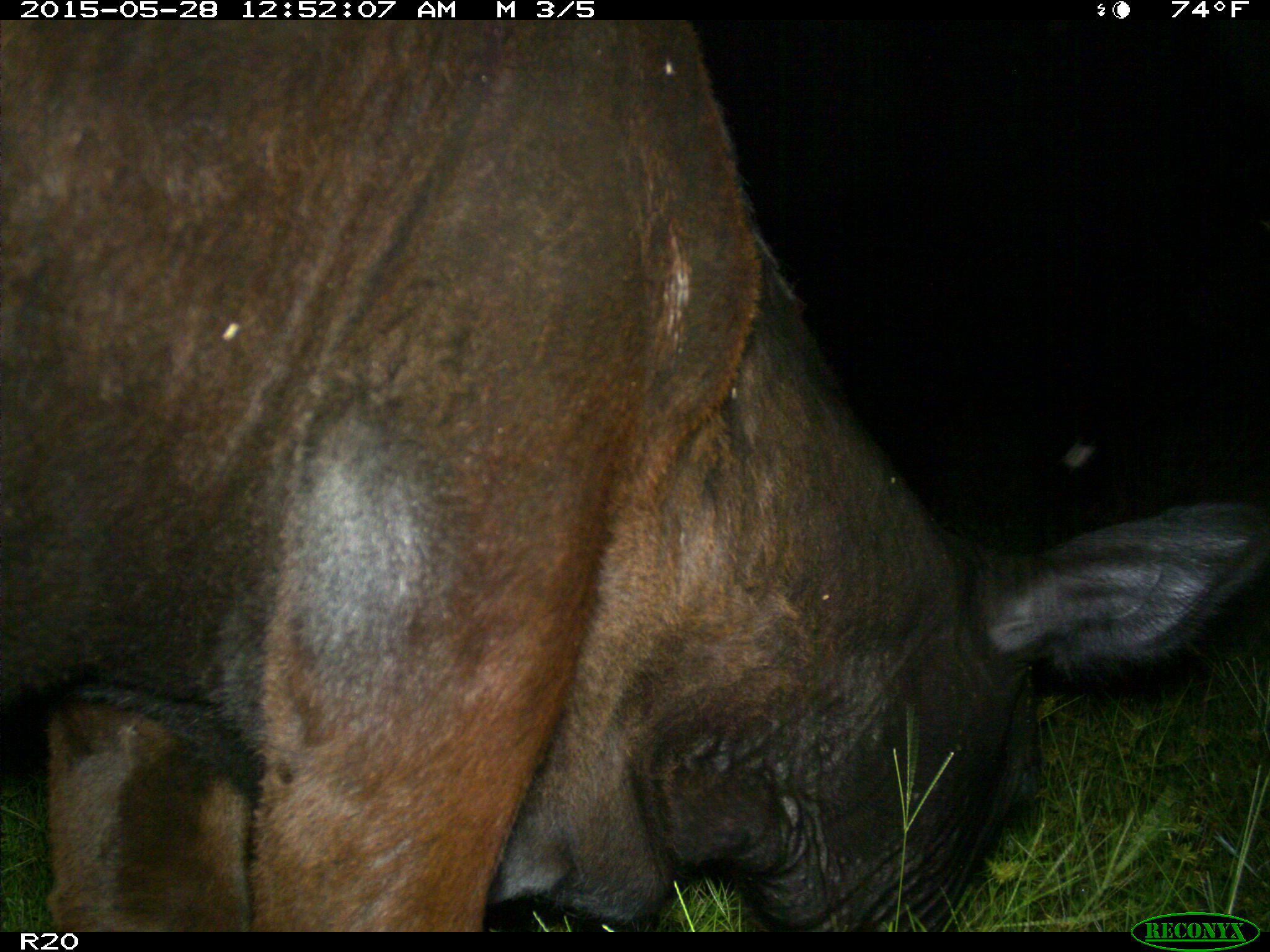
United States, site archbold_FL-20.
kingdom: Animalia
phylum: Chordata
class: Mammalia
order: Artiodactyla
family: Bovidae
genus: Bos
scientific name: Bos taurus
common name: domestic cow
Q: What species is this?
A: Bos taurus (domestic cow).